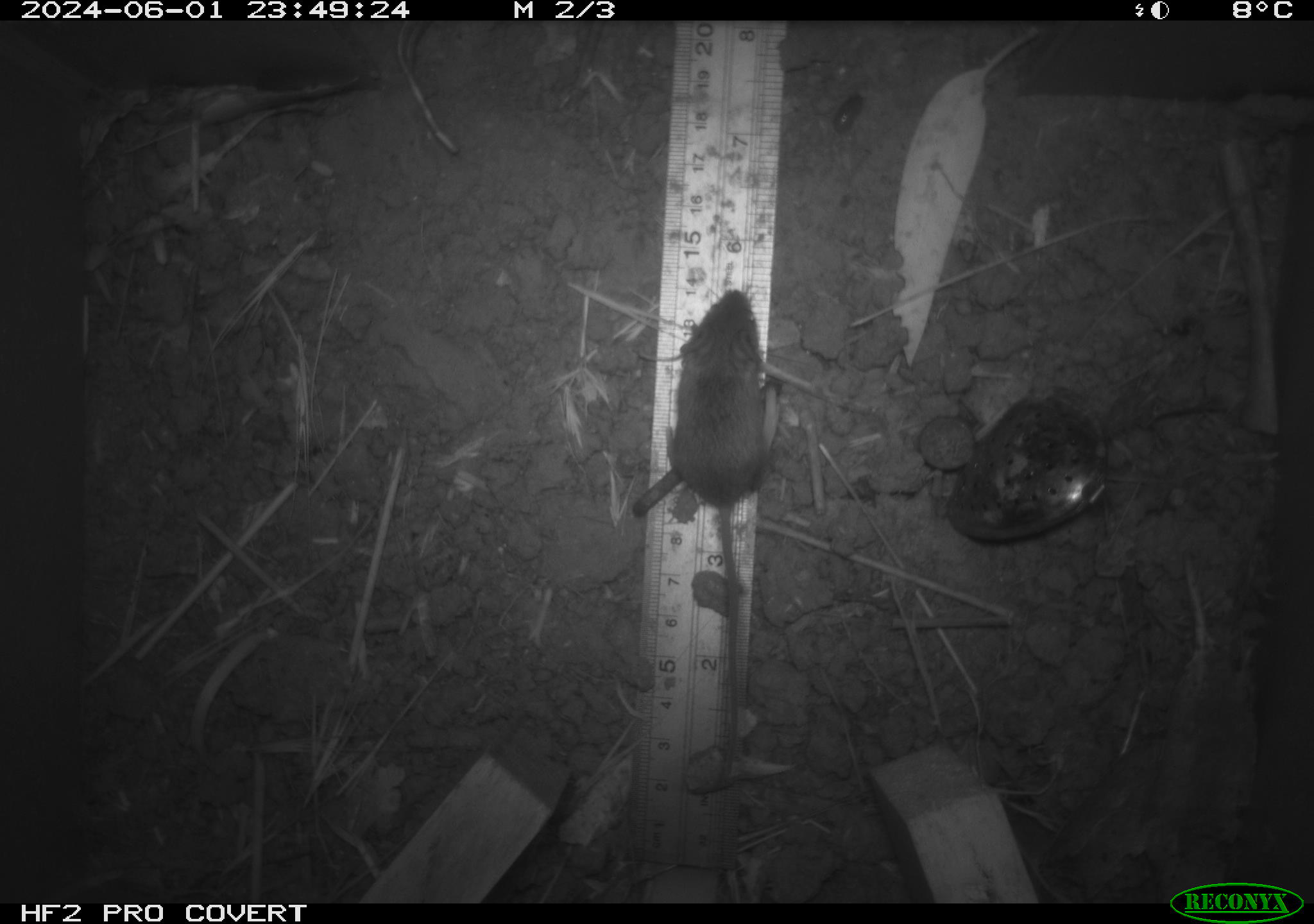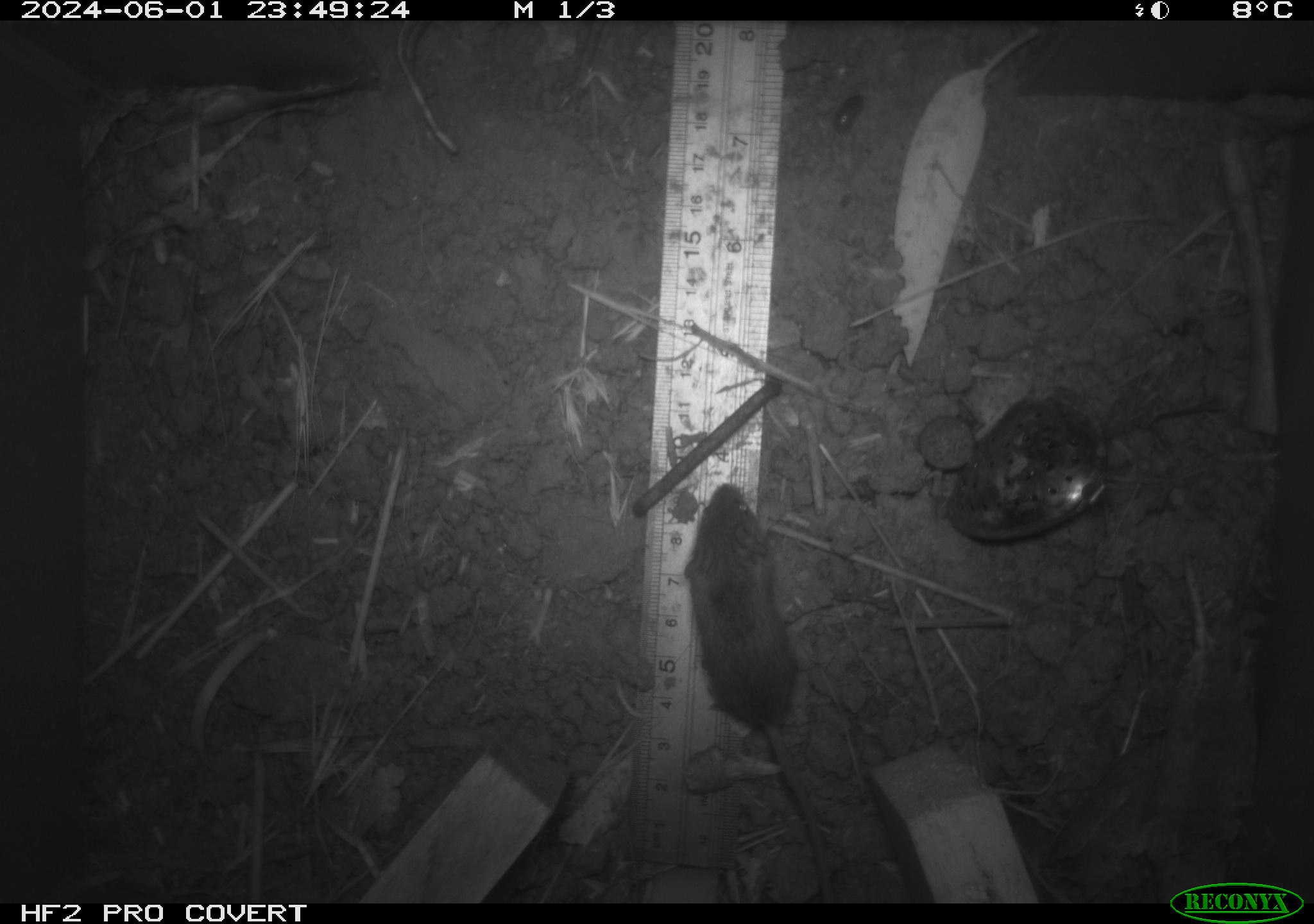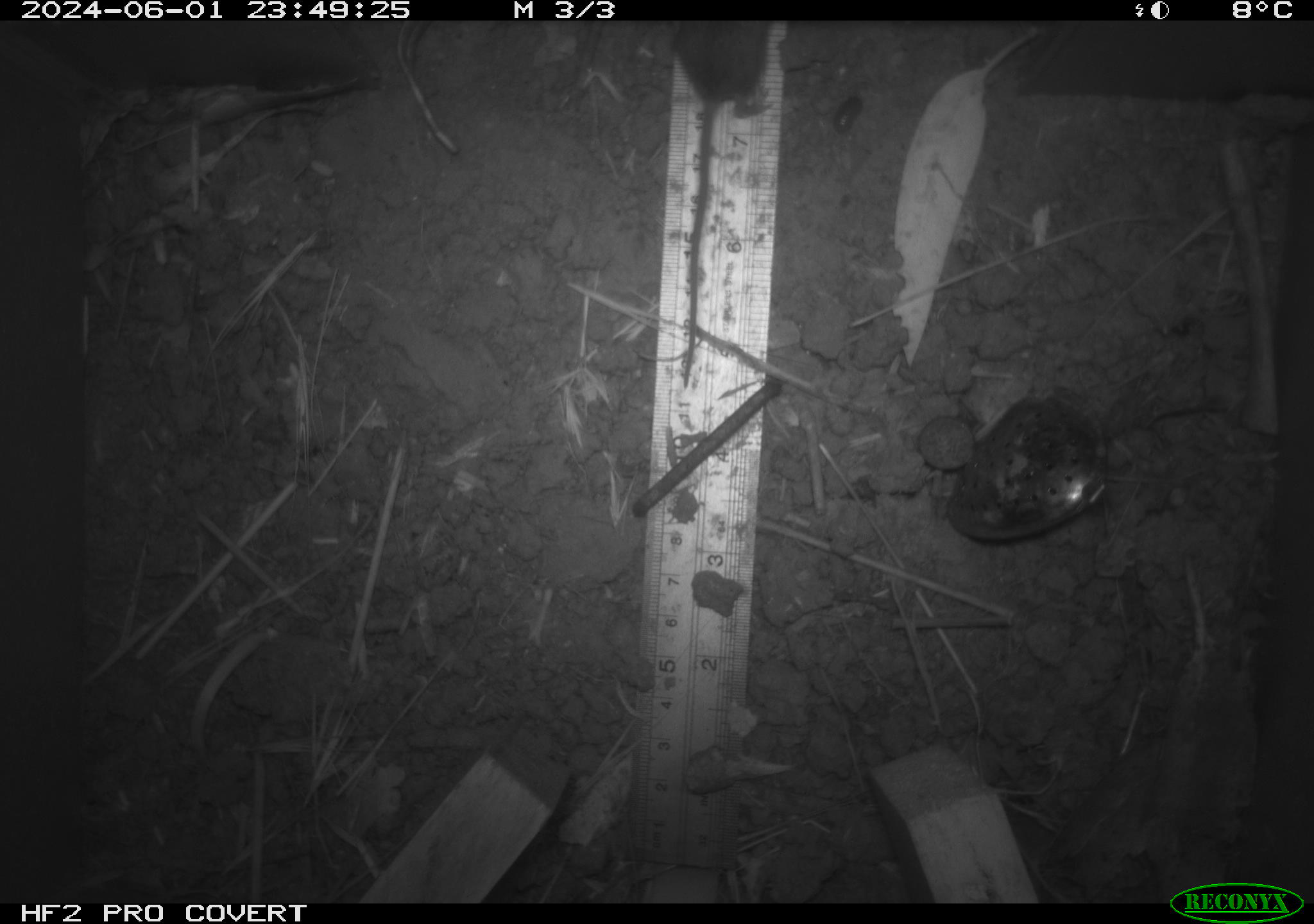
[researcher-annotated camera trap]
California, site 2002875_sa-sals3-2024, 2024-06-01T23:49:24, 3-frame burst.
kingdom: Animalia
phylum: Chordata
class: Mammalia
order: Rodentia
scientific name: Rodentia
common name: mouse species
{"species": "mouse species (Rodentia)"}